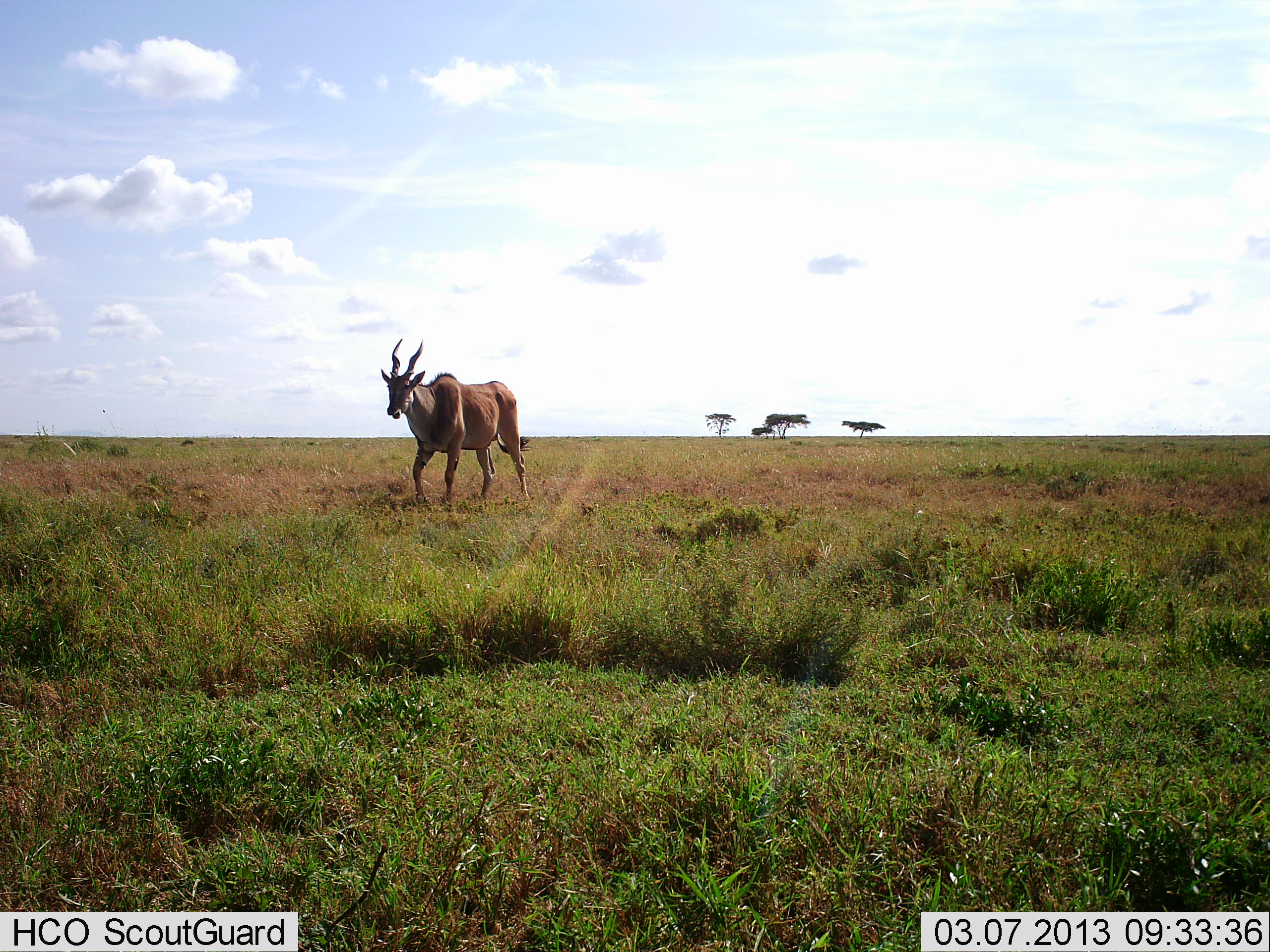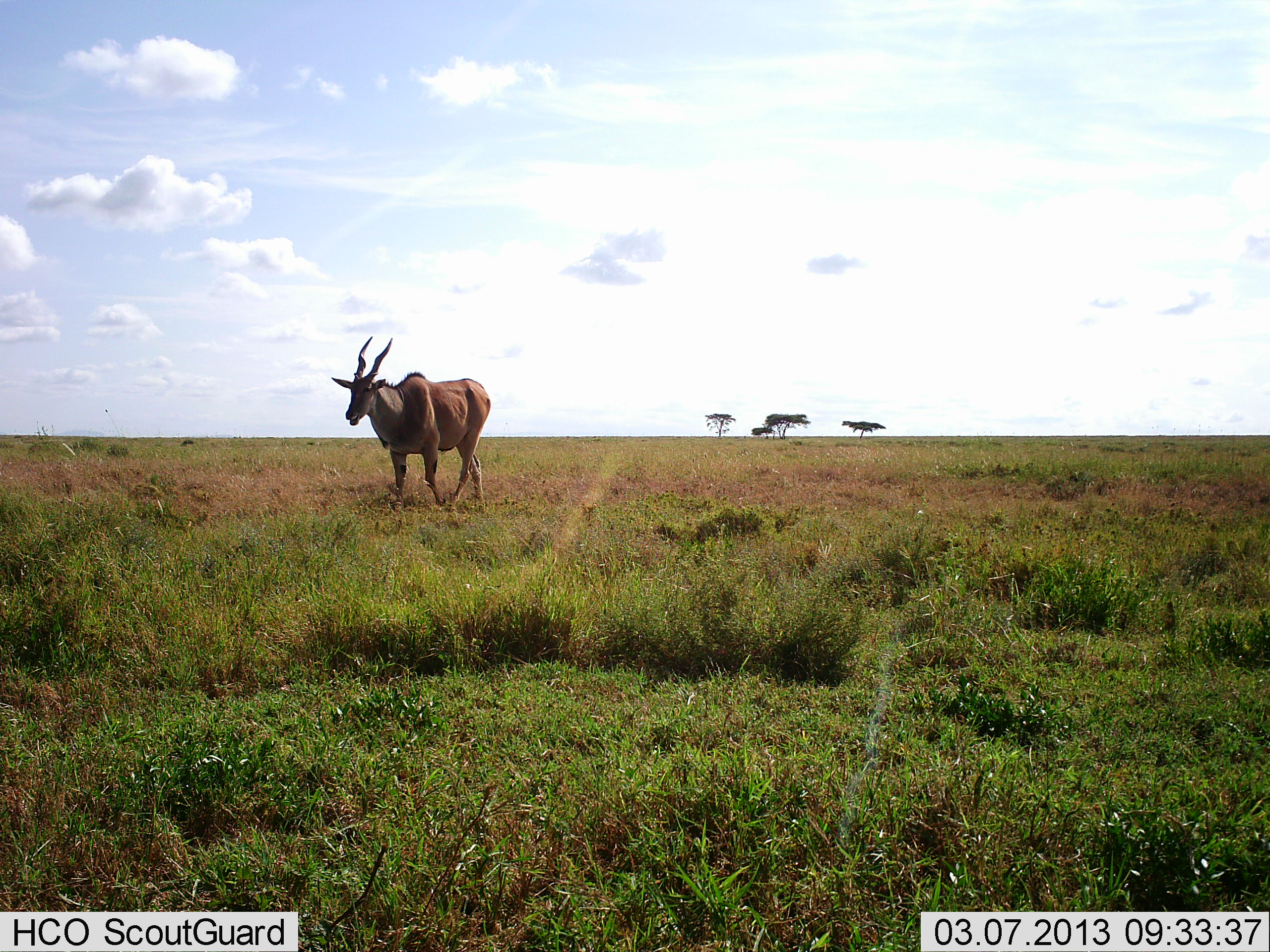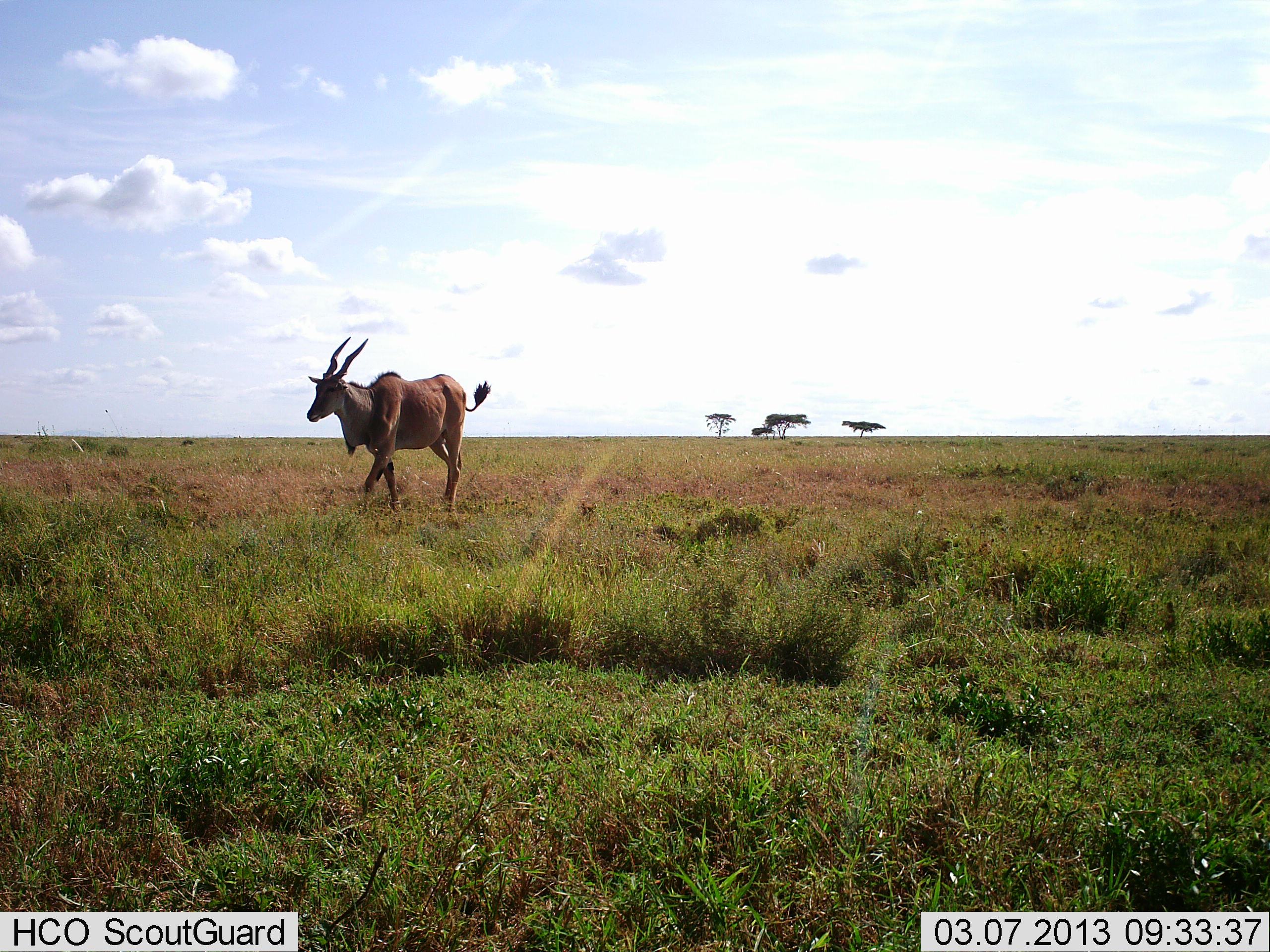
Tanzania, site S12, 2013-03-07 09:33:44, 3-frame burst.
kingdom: Animalia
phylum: Chordata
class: Mammalia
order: Artiodactyla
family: Bovidae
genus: Tragelaphus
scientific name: Tragelaphus oryx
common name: eland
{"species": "eland (Tragelaphus oryx)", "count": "1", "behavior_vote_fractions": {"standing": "5%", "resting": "0%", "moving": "95%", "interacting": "0%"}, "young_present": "0%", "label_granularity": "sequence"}